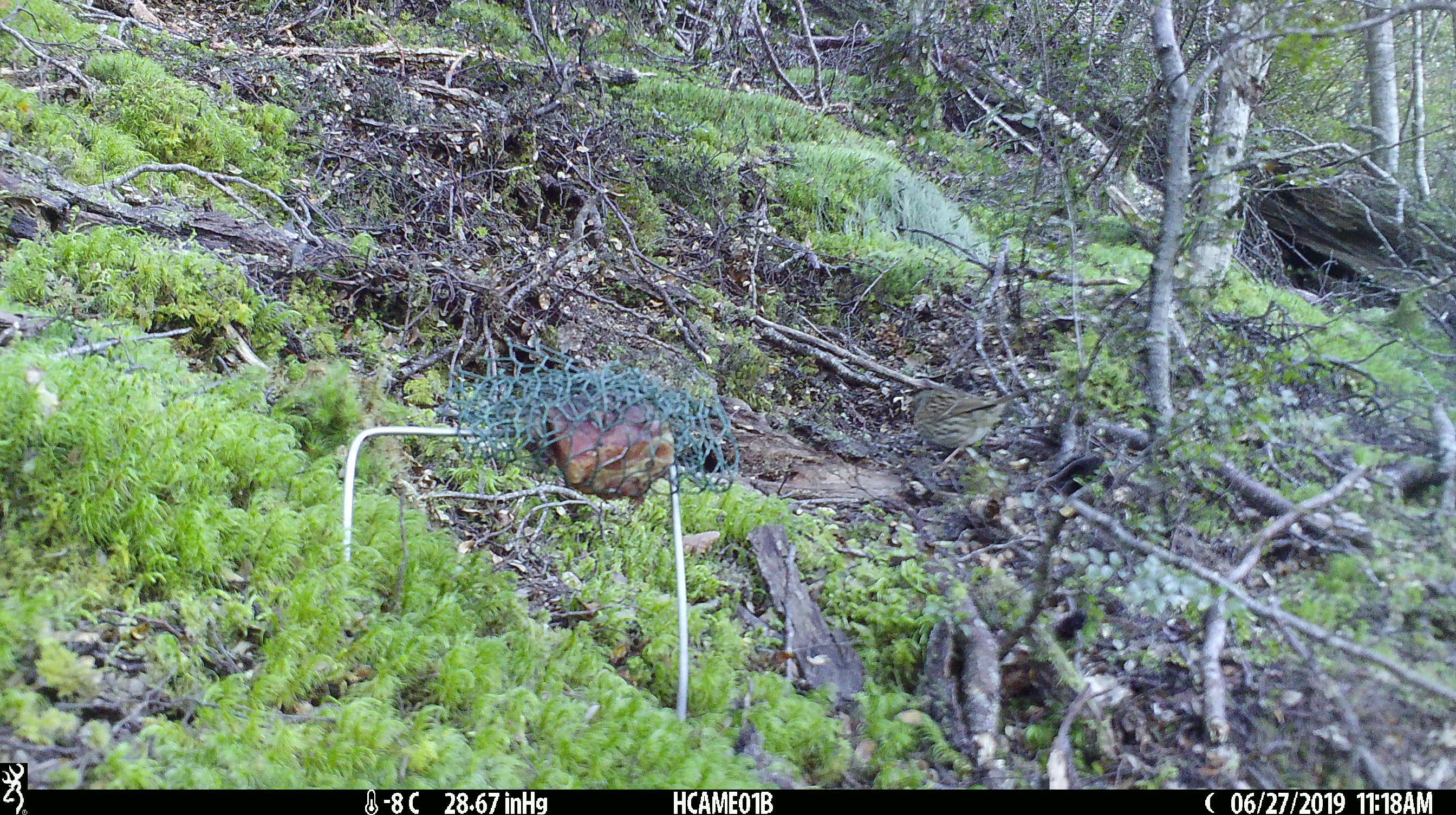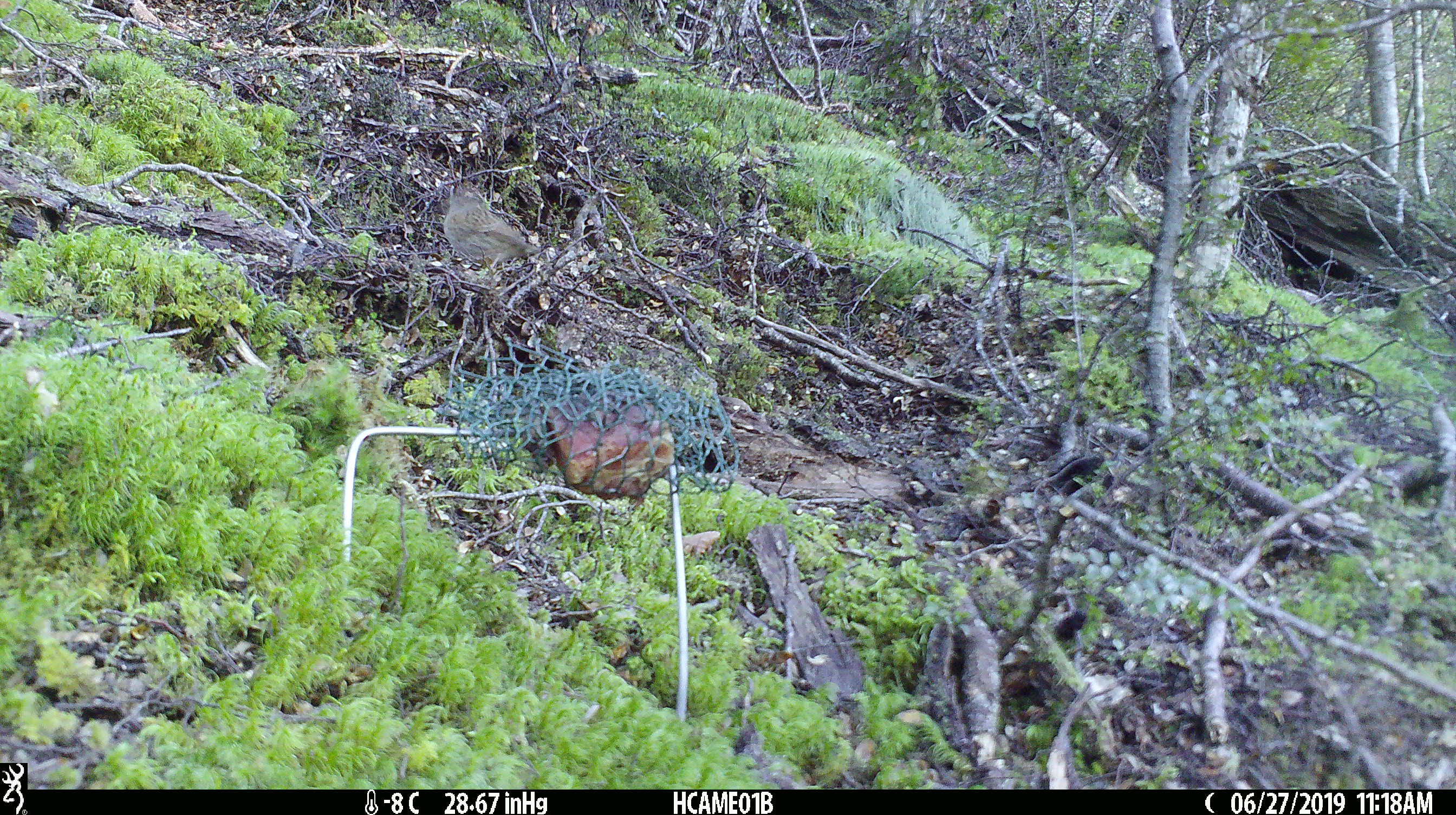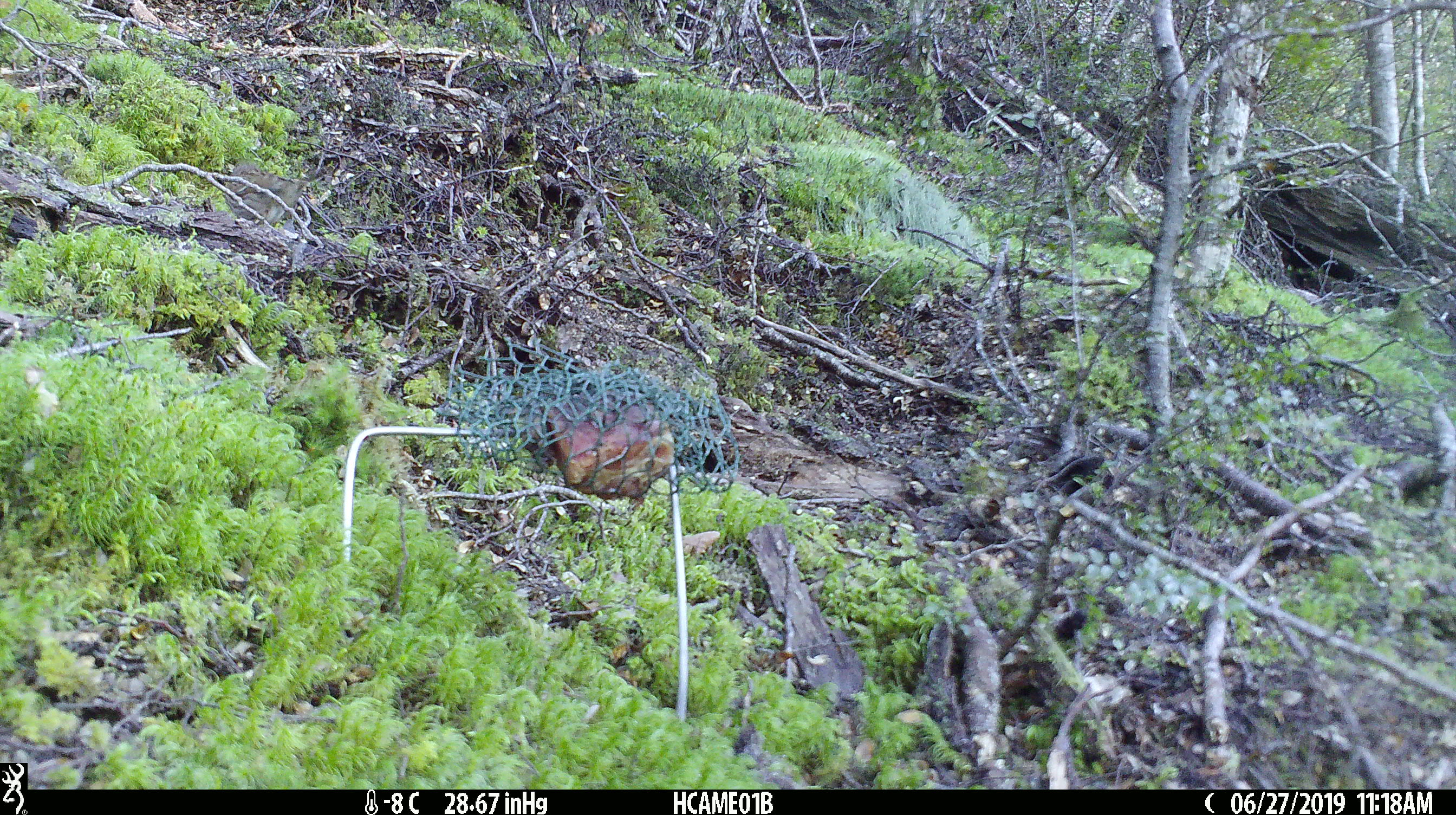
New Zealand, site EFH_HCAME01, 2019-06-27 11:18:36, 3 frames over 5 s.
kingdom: Animalia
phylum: Chordata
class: Aves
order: Passeriformes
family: Prunellidae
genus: Prunella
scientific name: Prunella modularis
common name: dunnock